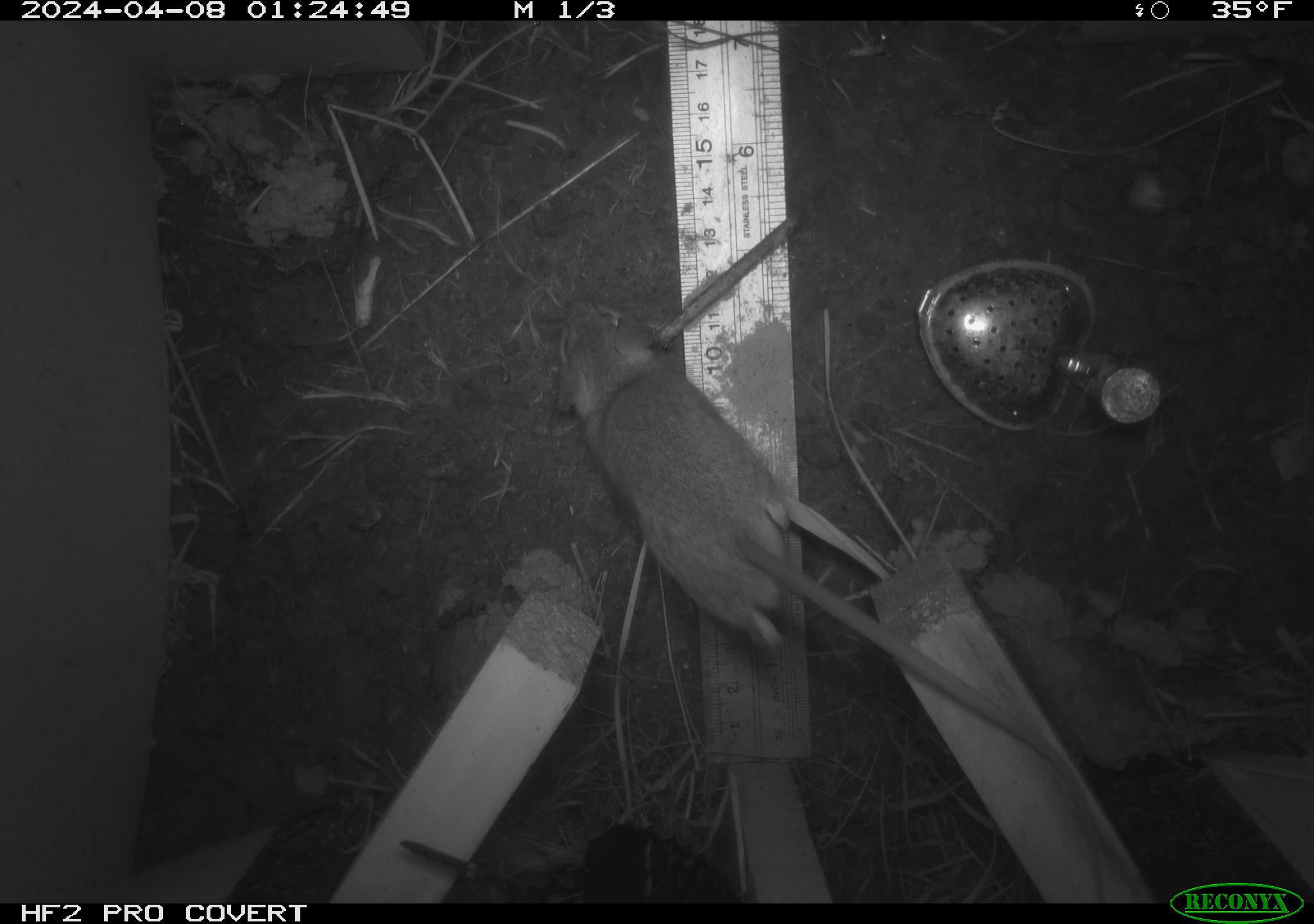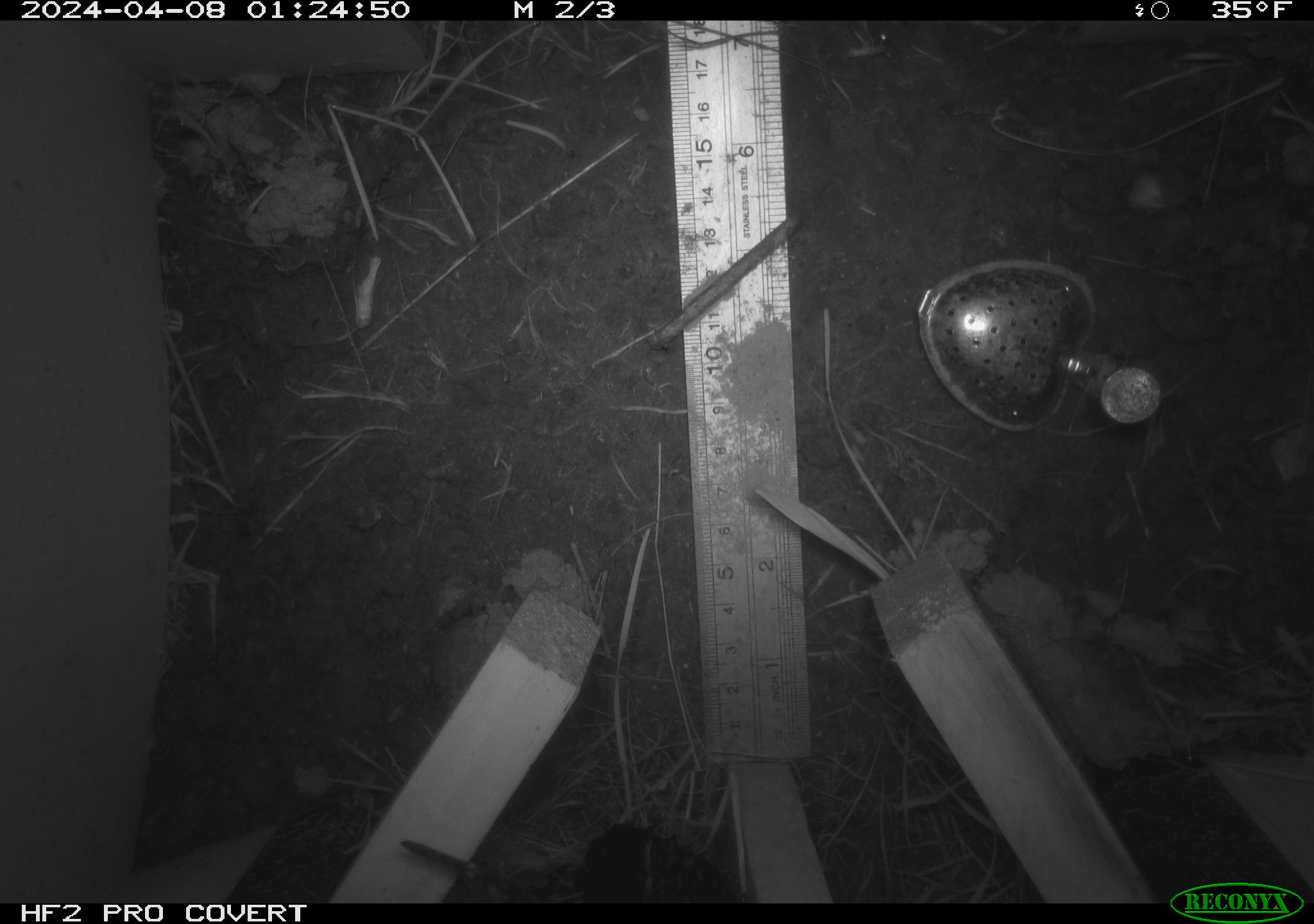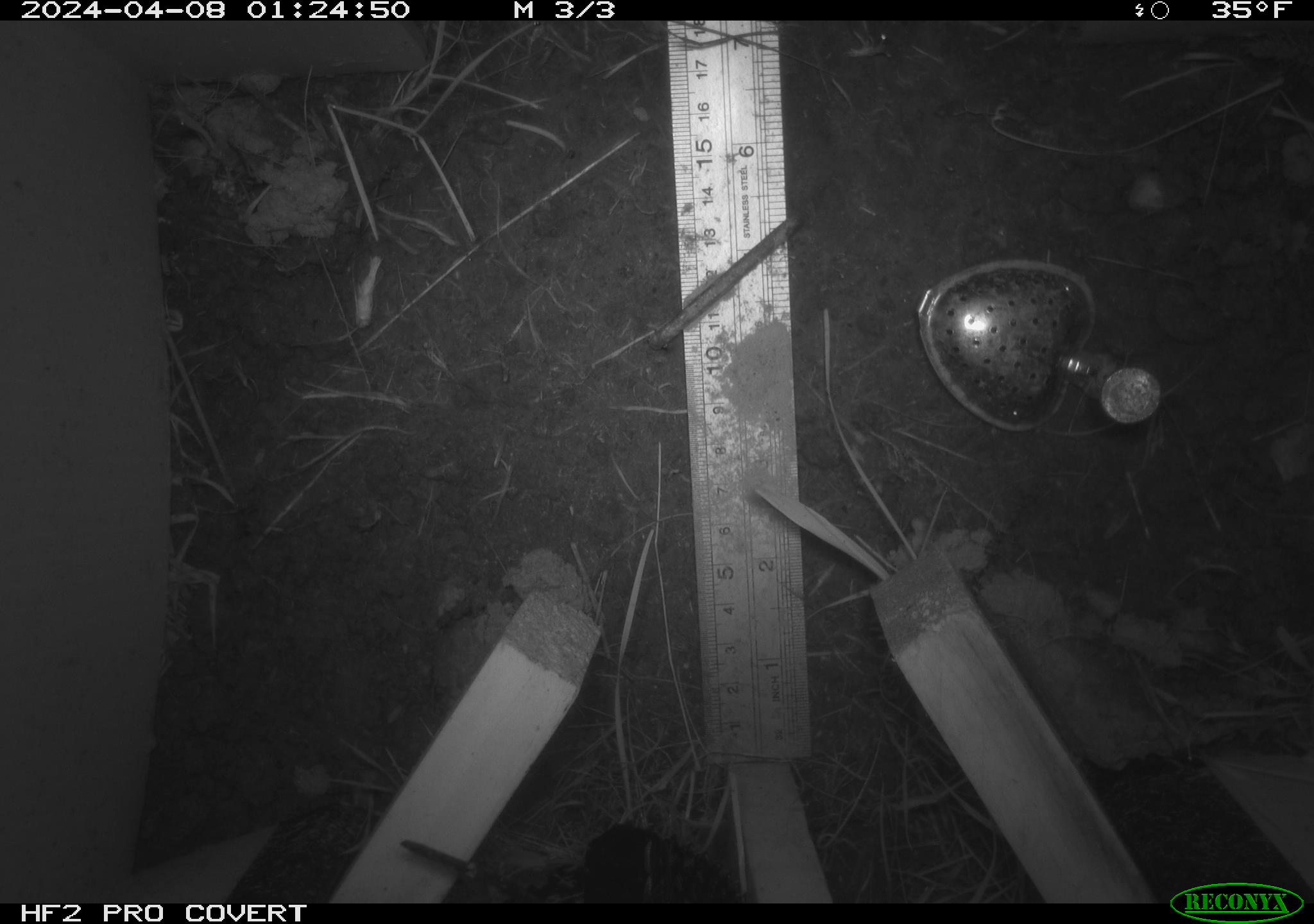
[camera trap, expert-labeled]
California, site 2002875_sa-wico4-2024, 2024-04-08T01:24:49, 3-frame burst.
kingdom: Animalia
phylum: Chordata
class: Mammalia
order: Rodentia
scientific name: Rodentia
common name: rodent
Rodent (Rodentia).